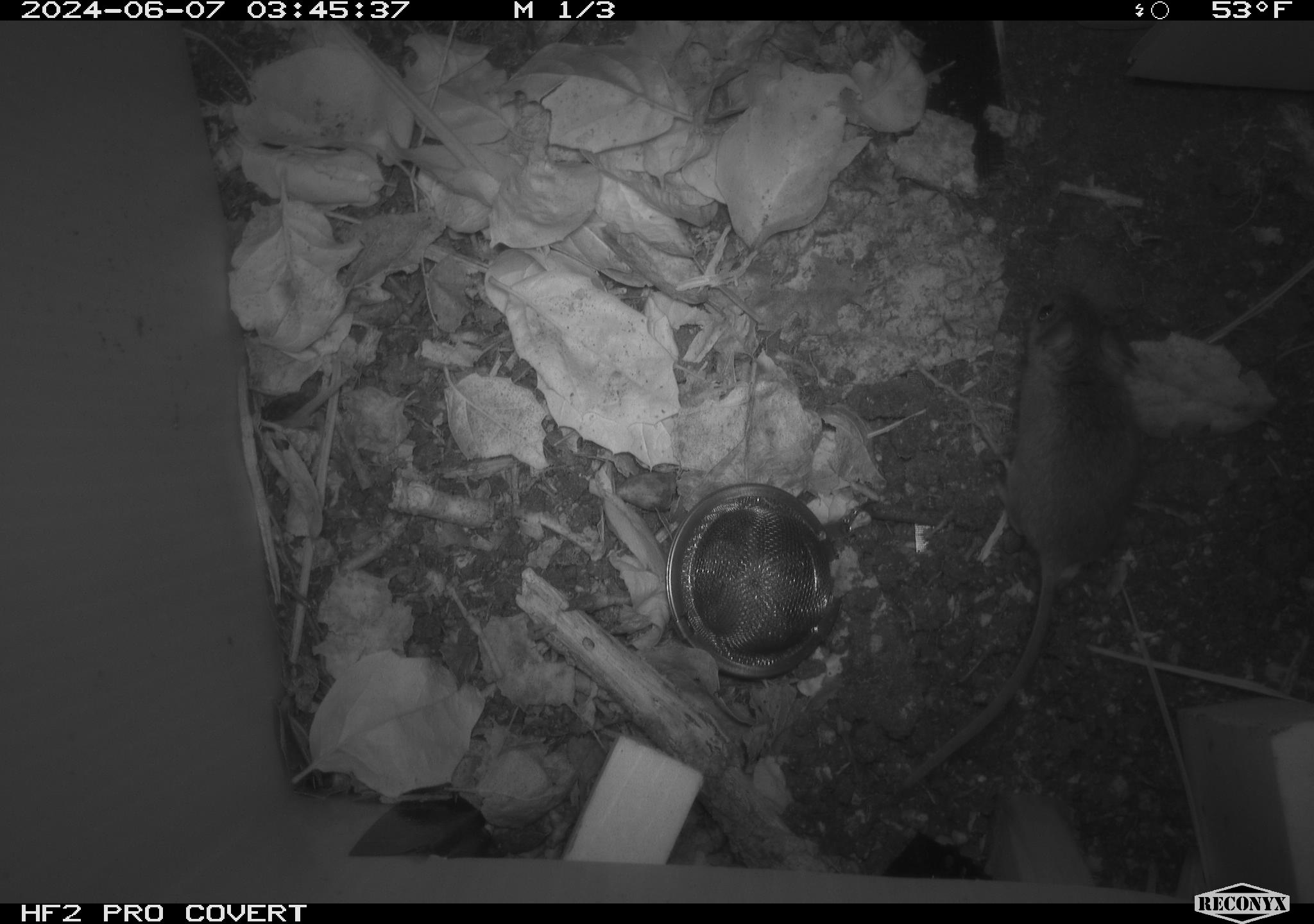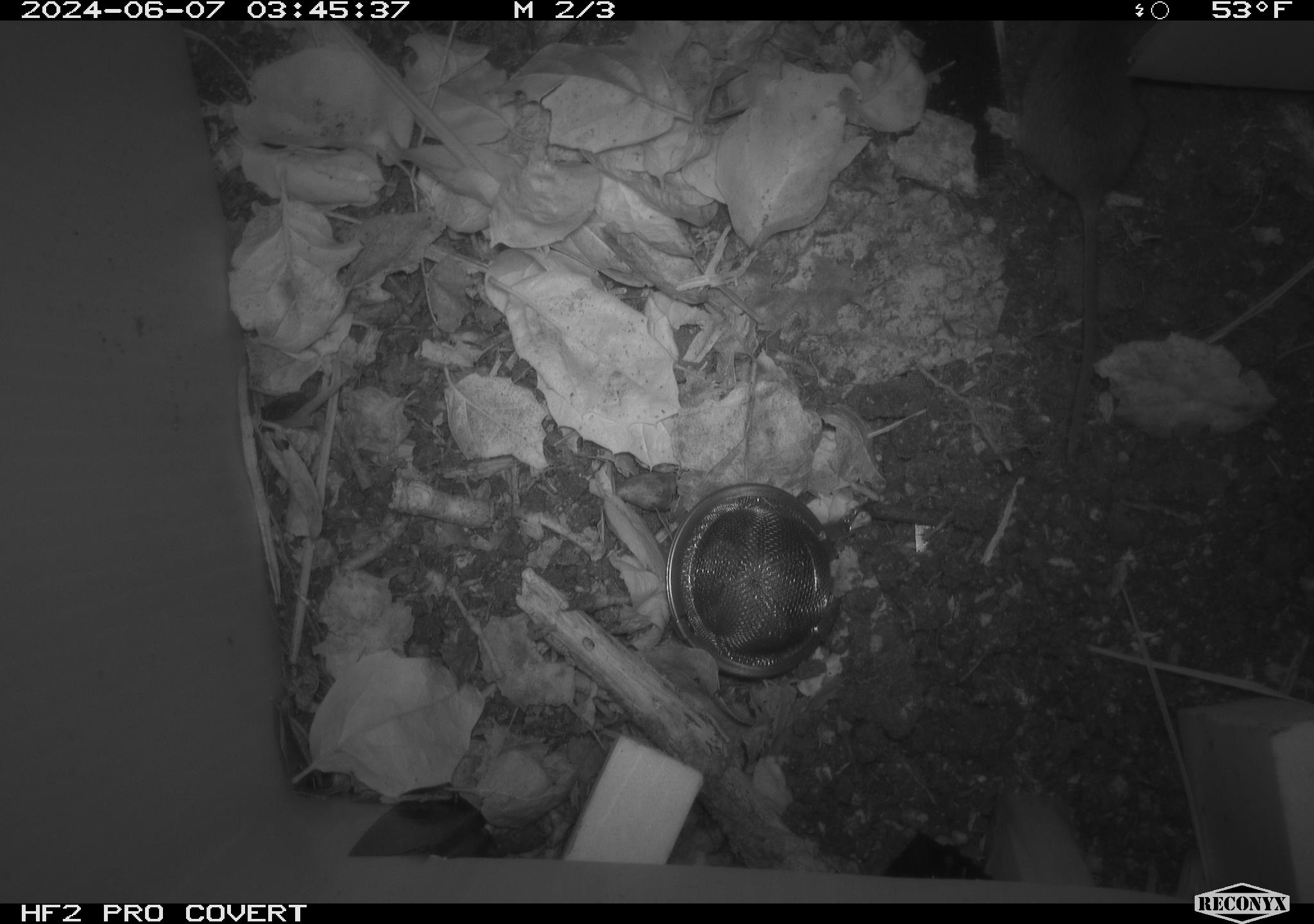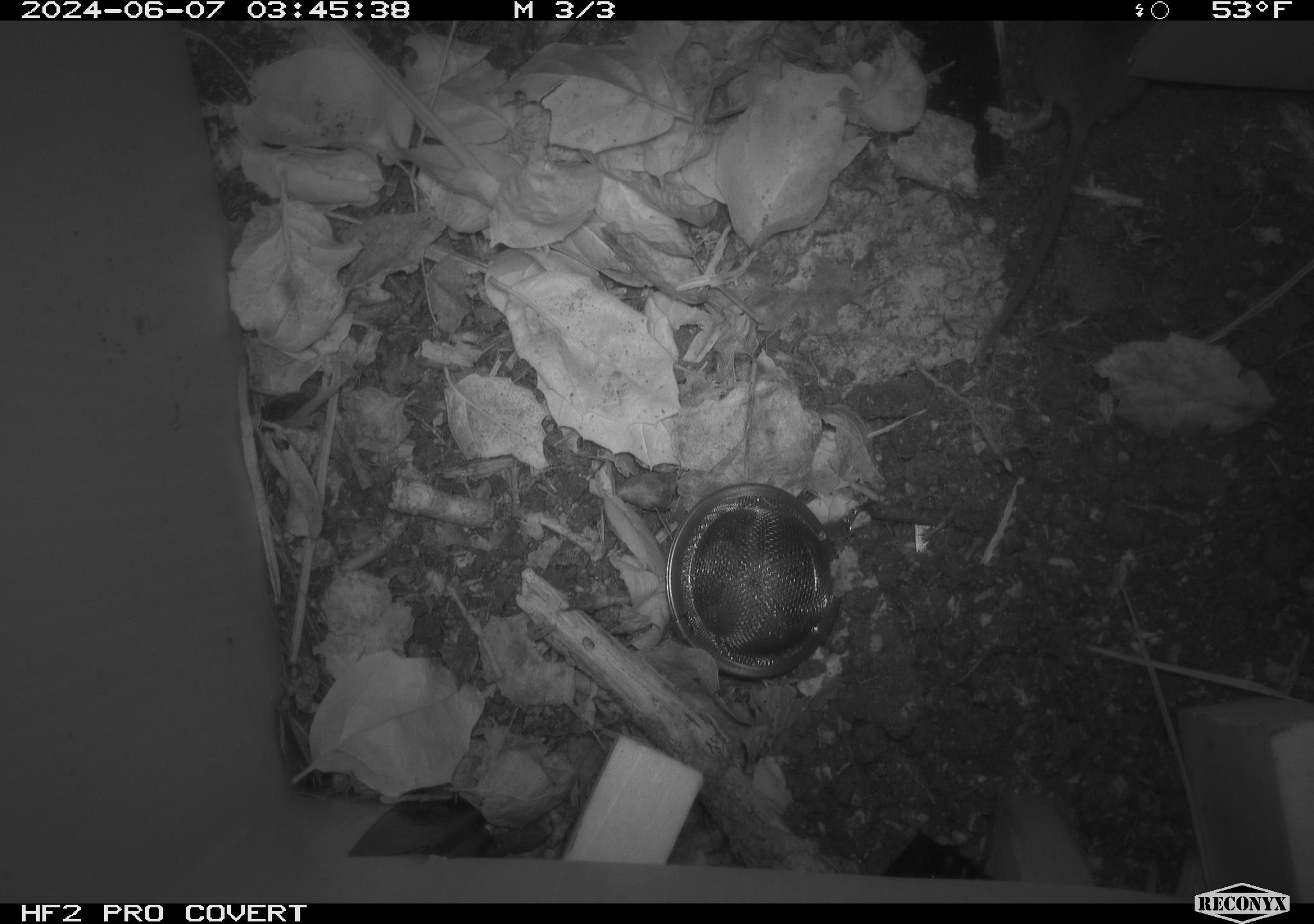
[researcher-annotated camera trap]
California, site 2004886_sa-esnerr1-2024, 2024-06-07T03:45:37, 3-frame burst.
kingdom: Animalia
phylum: Chordata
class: Mammalia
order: Rodentia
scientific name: Rodentia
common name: rodent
Rodent (Rodentia).